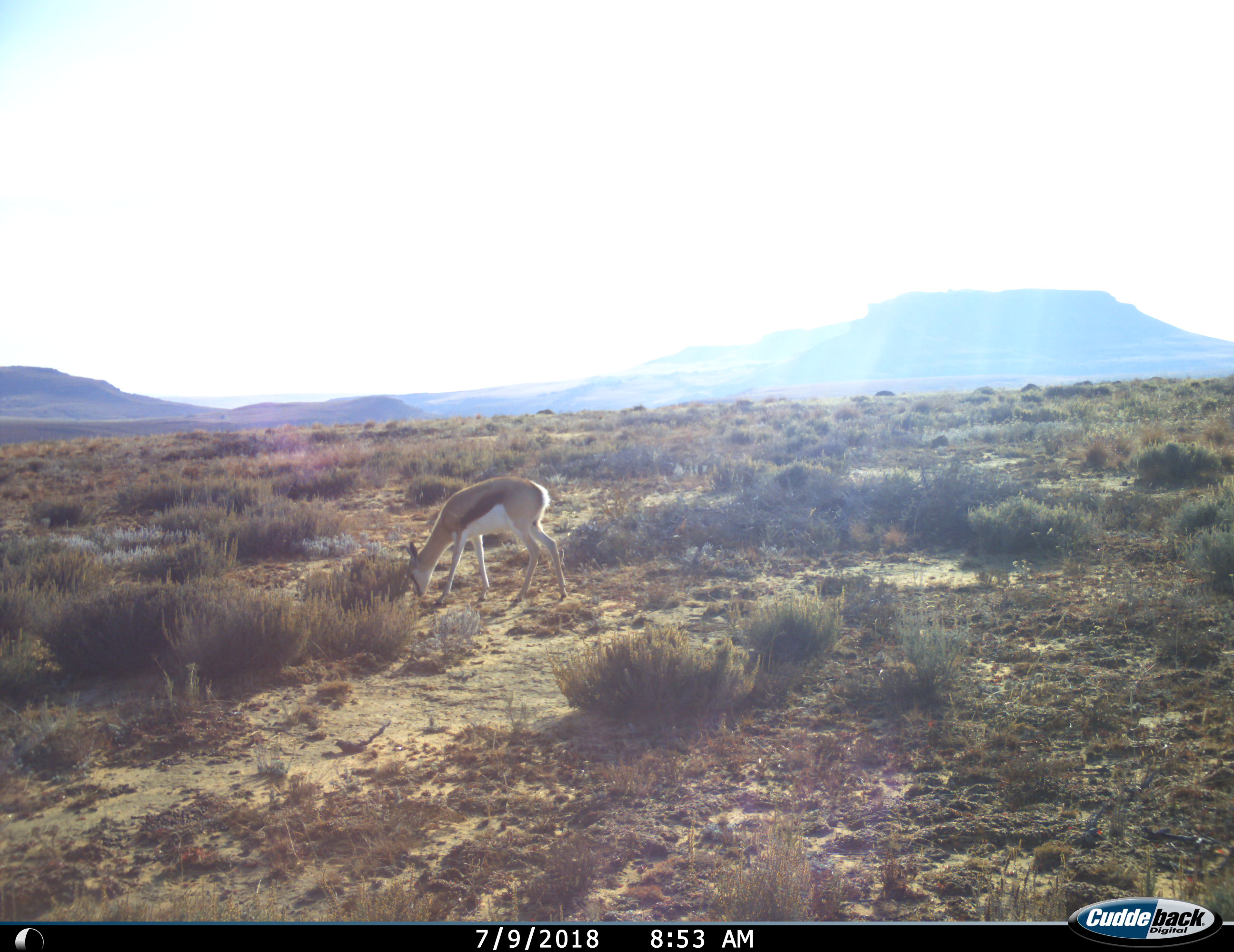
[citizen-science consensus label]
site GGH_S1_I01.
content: unidentified animal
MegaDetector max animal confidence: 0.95